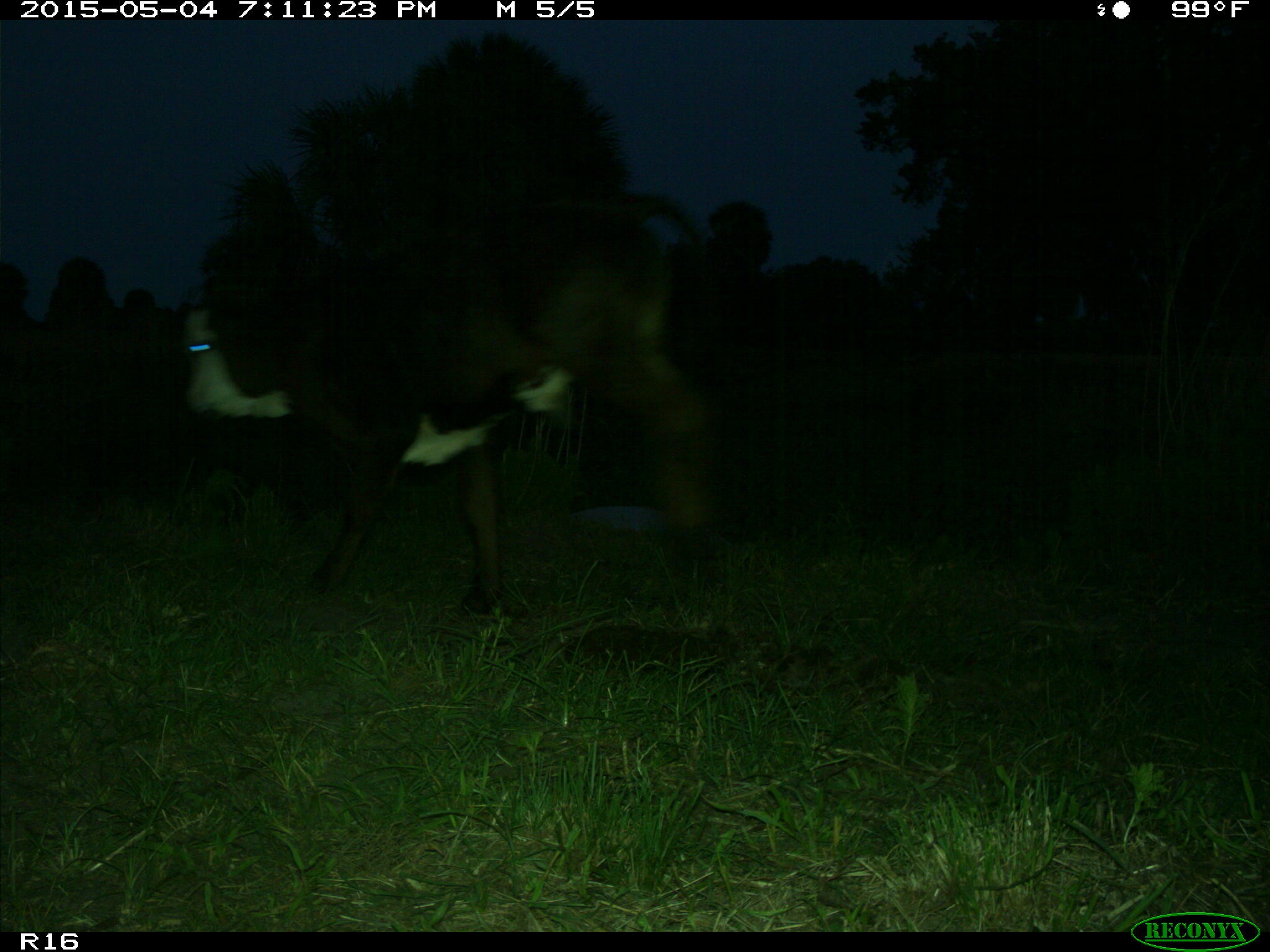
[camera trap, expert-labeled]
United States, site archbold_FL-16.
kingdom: Animalia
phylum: Chordata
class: Mammalia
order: Artiodactyla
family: Bovidae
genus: Bos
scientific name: Bos taurus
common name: domestic cow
Bos taurus (domestic cow).